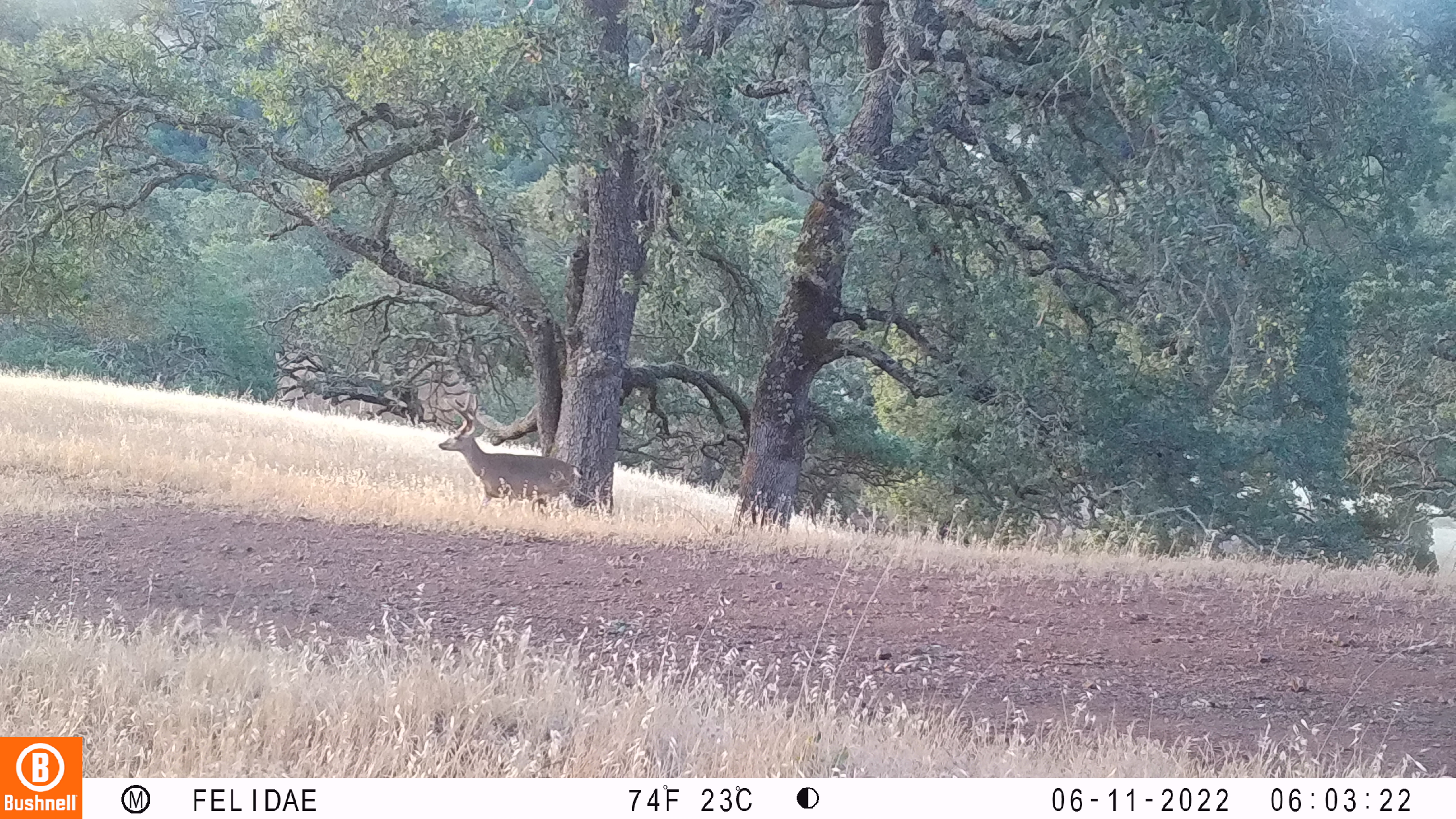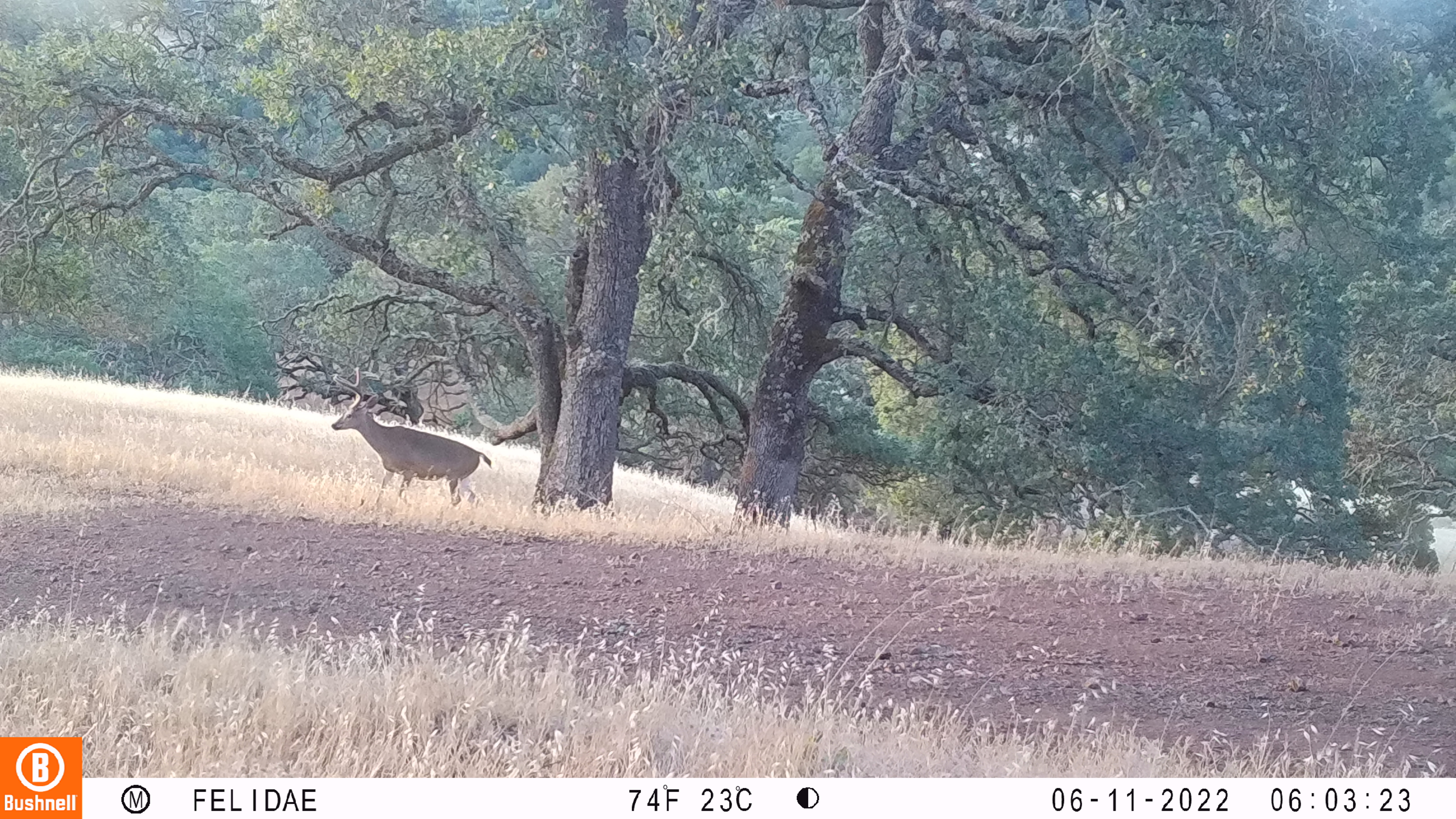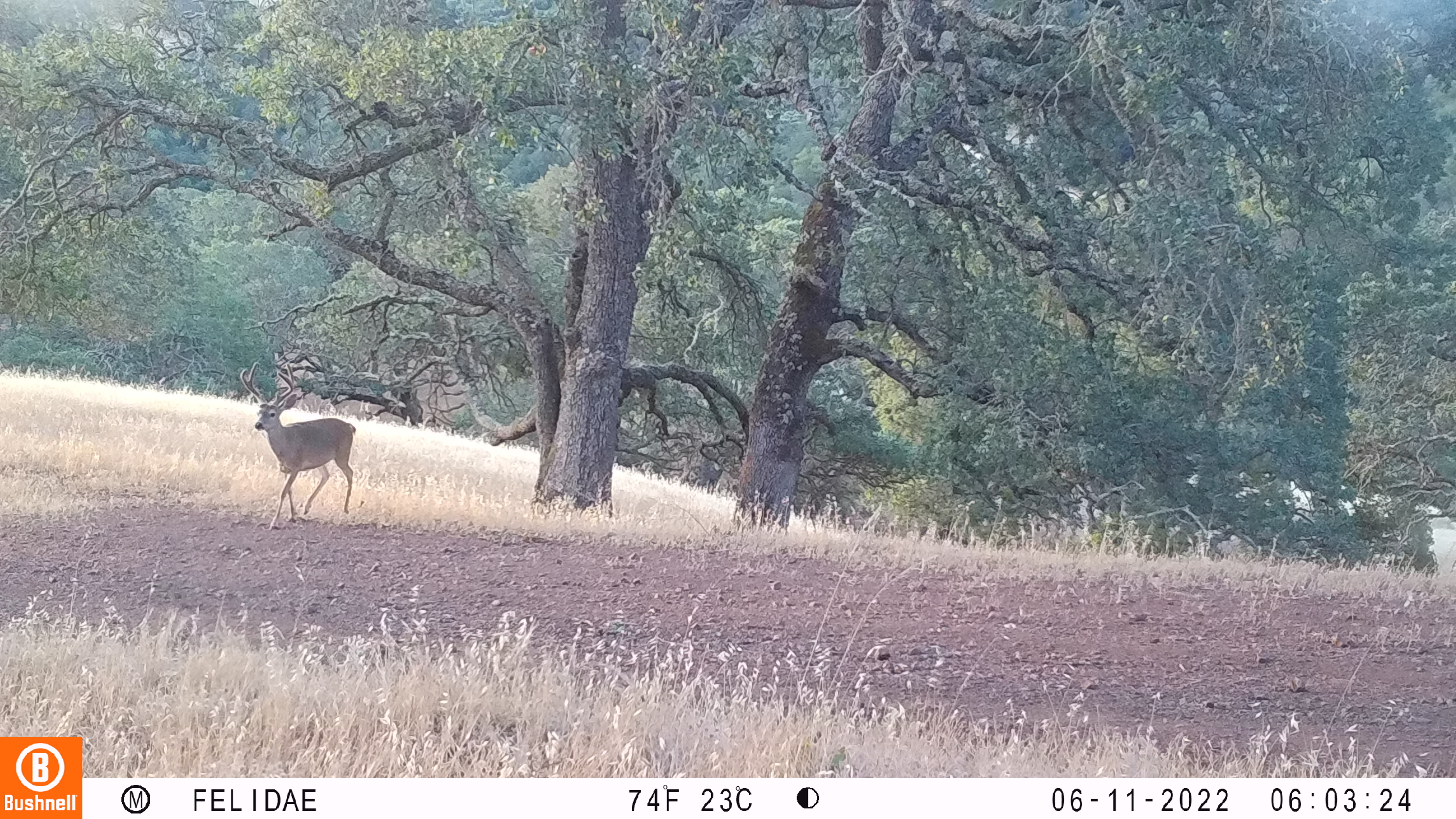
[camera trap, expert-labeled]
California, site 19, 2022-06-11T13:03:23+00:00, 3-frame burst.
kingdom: Animalia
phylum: Chordata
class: Mammalia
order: Artiodactyla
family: Cervidae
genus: Odocoileus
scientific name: Odocoileus hemionus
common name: mule deer